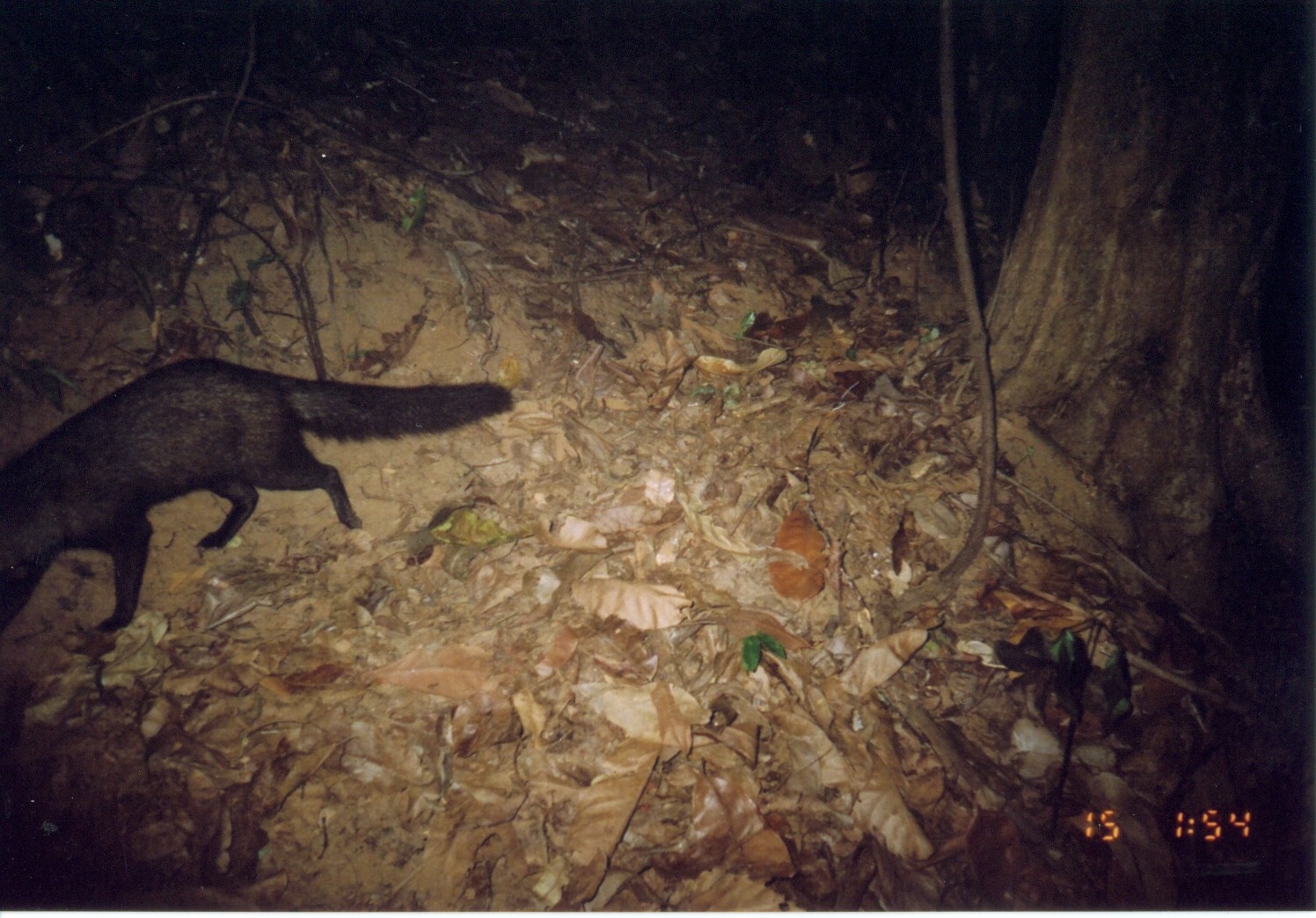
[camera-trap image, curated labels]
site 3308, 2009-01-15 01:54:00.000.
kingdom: Animalia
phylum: Chordata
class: Mammalia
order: Carnivora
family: Herpestidae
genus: Bdeogale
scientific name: Bdeogale crassicauda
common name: bushy-tailed mongoose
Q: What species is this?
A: Bdeogale crassicauda (bushy-tailed mongoose).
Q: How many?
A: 1.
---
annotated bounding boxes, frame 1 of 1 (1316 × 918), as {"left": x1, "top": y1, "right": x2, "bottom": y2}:
bdeogale crassicauda: {"left": 2, "top": 352, "right": 515, "bottom": 659}